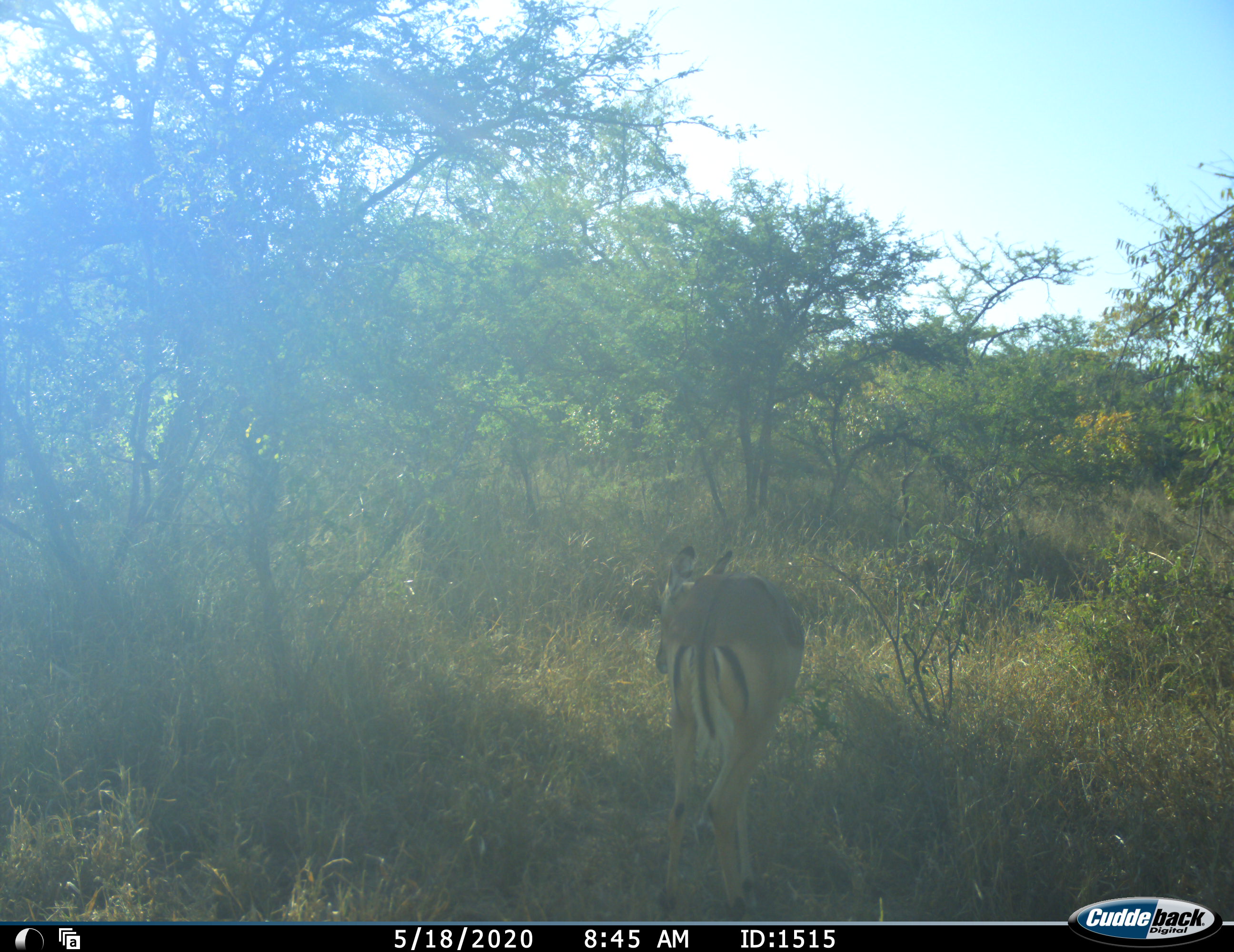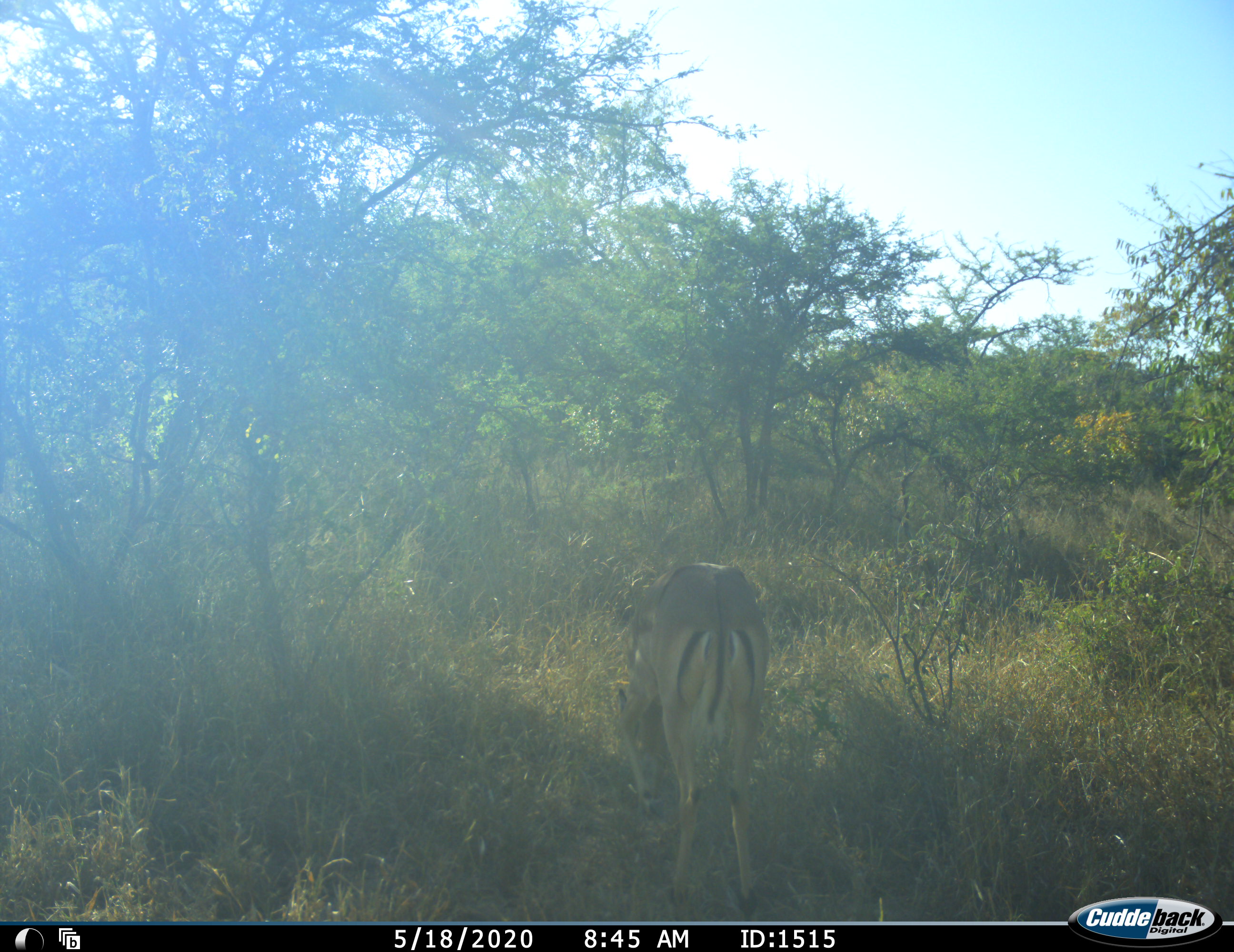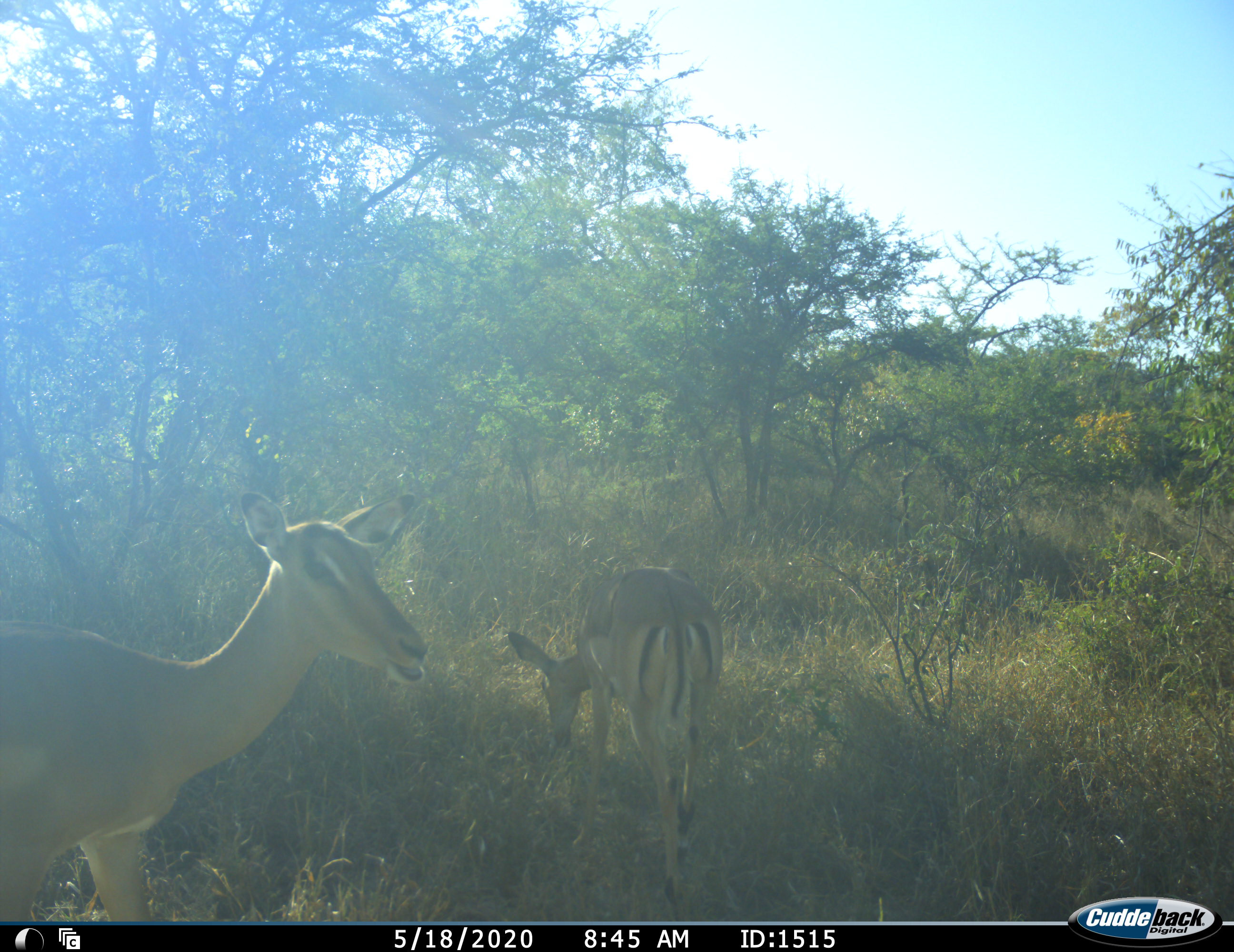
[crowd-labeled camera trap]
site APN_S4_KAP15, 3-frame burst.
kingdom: Animalia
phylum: Chordata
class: Mammalia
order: Artiodactyla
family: Bovidae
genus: Aepyceros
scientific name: Aepyceros melampus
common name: impala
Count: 2.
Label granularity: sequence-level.